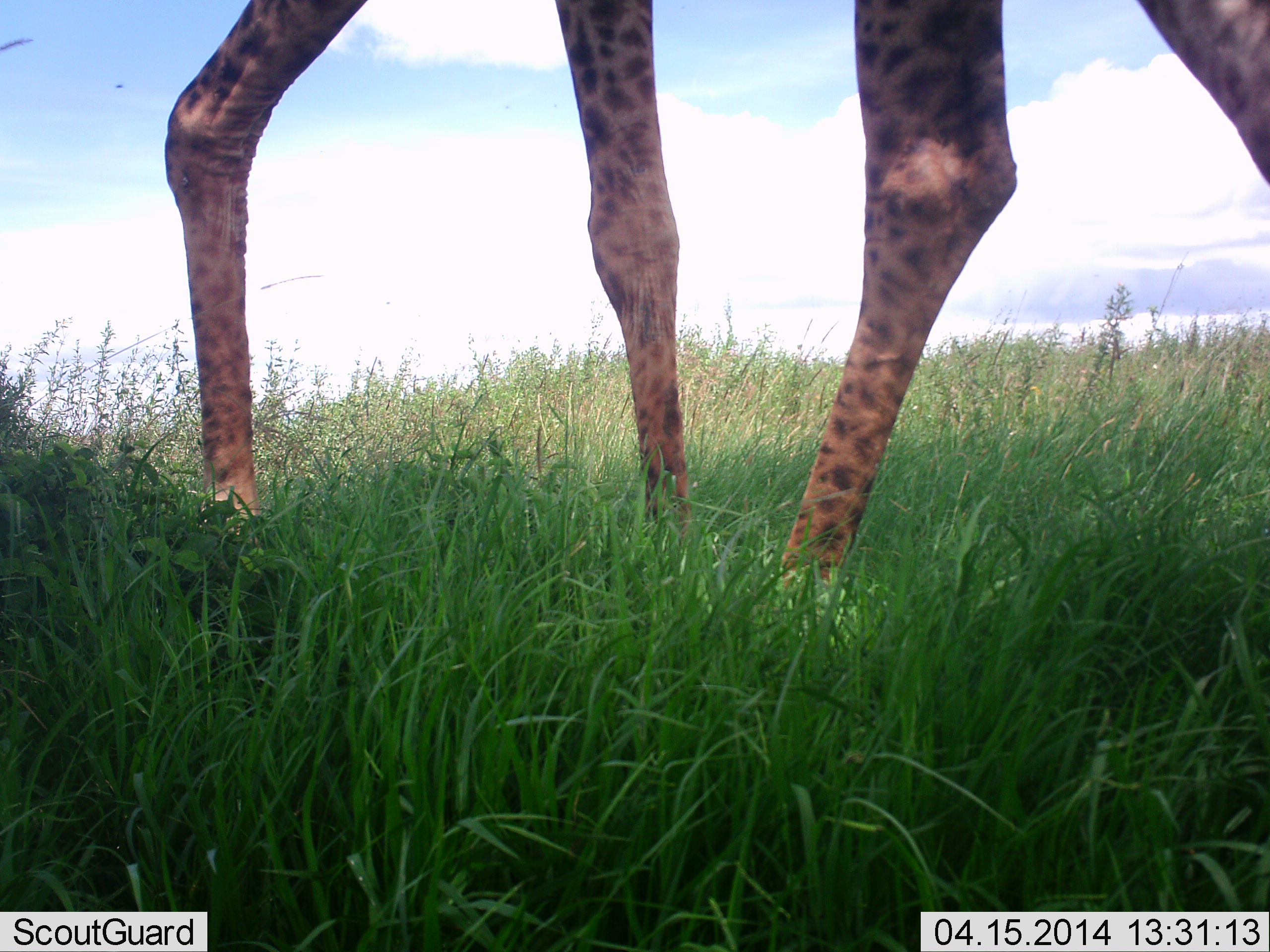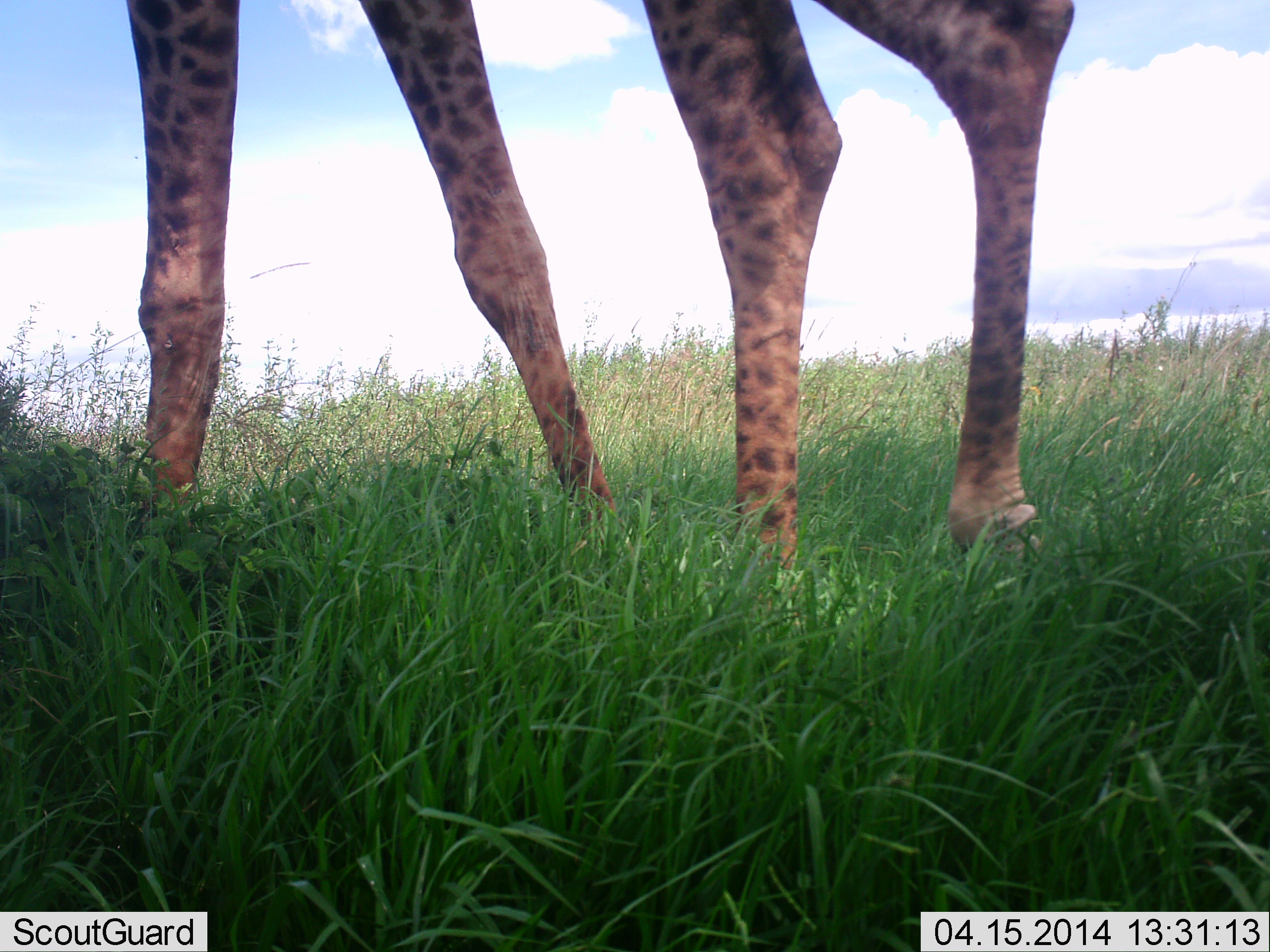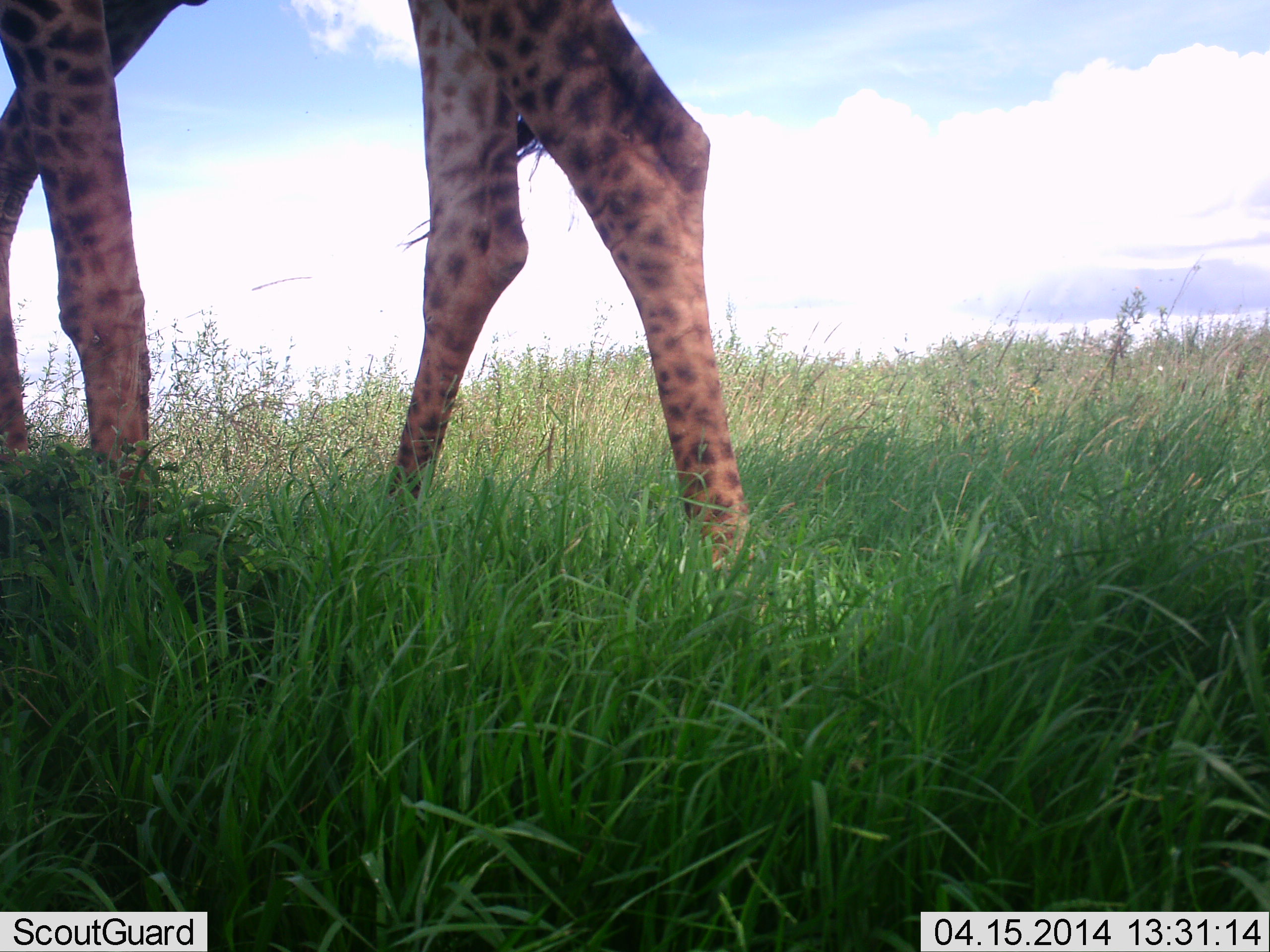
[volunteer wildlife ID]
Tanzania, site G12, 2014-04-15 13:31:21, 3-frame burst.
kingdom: Animalia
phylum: Chordata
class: Mammalia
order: Artiodactyla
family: Giraffidae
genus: Giraffa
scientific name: Giraffa camelopardalis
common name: giraffe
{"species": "giraffe (Giraffa camelopardalis)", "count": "1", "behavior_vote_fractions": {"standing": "19%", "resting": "0%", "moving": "83%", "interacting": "0%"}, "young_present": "0%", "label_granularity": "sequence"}